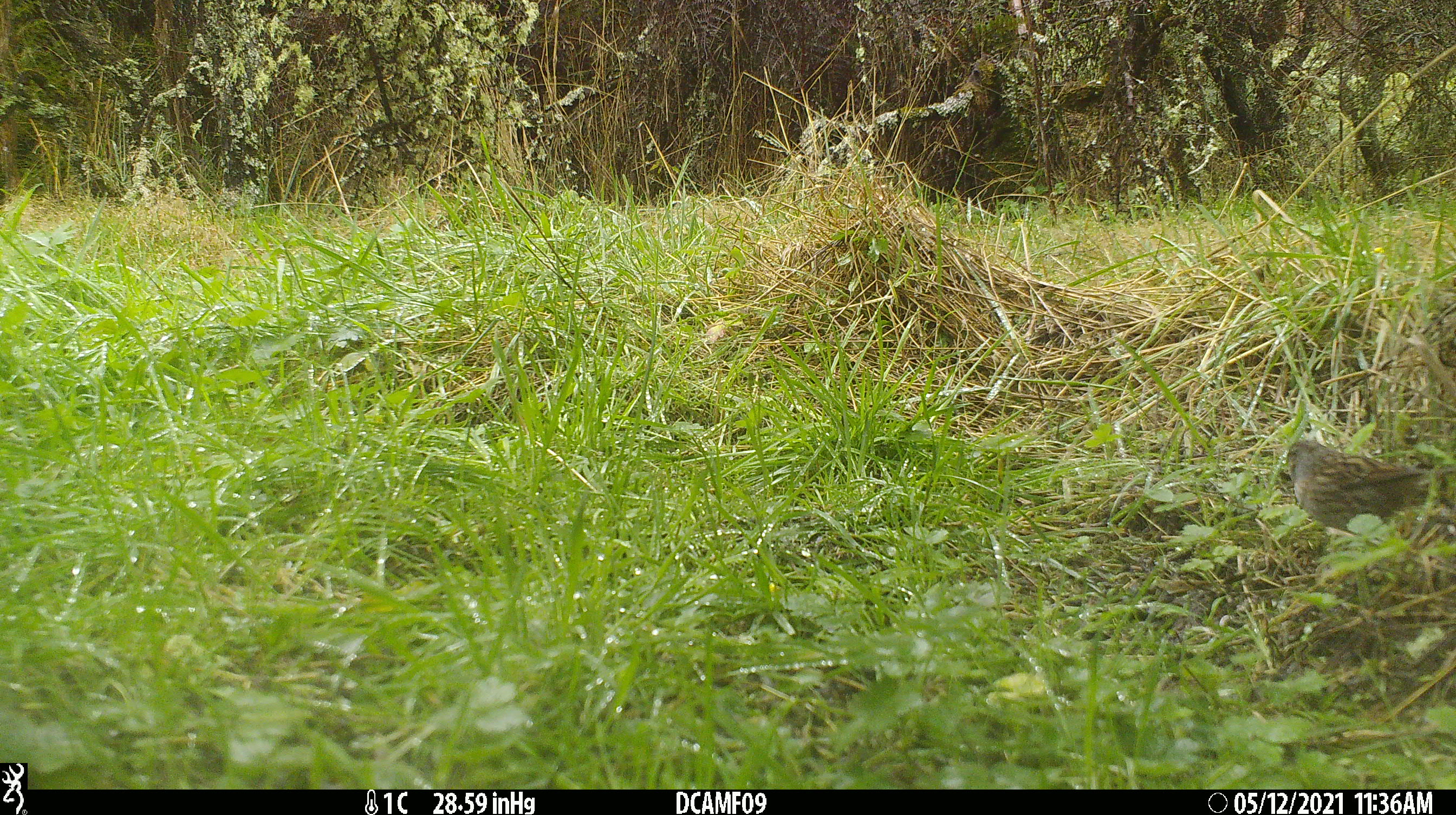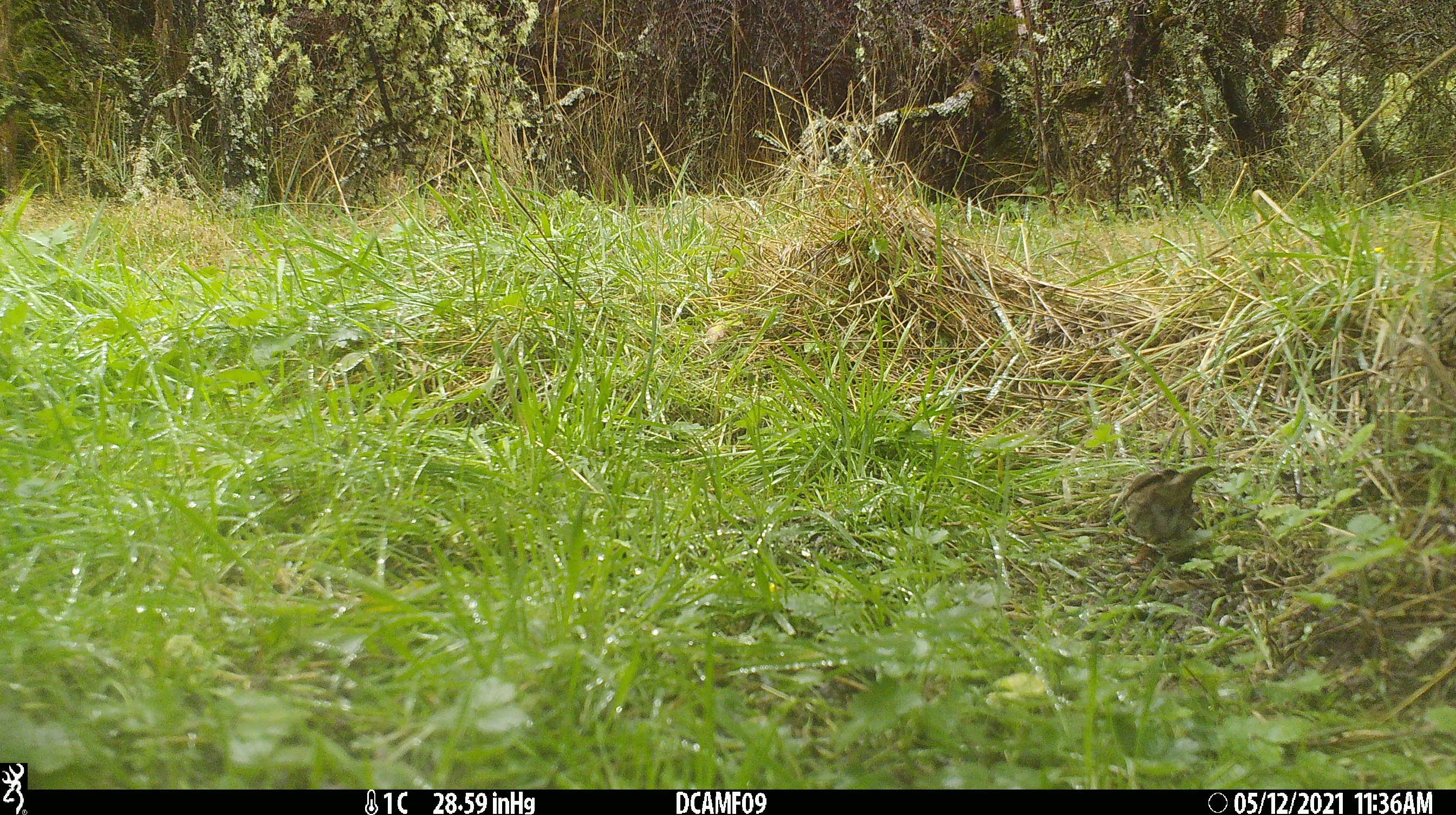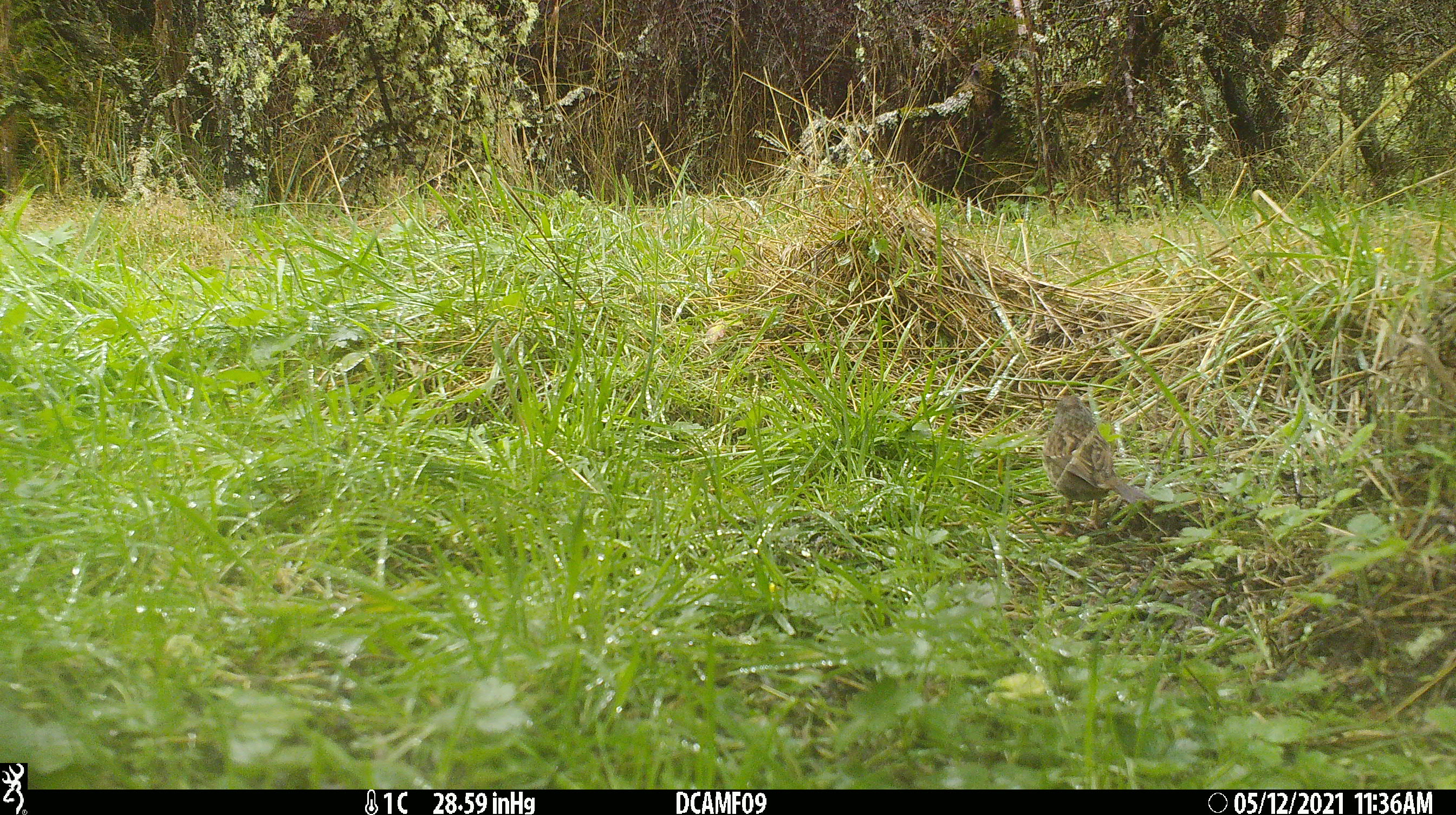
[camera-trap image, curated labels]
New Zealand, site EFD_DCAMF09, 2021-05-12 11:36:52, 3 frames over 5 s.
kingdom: Animalia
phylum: Chordata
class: Aves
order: Passeriformes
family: Prunellidae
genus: Prunella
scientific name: Prunella modularis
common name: dunnock